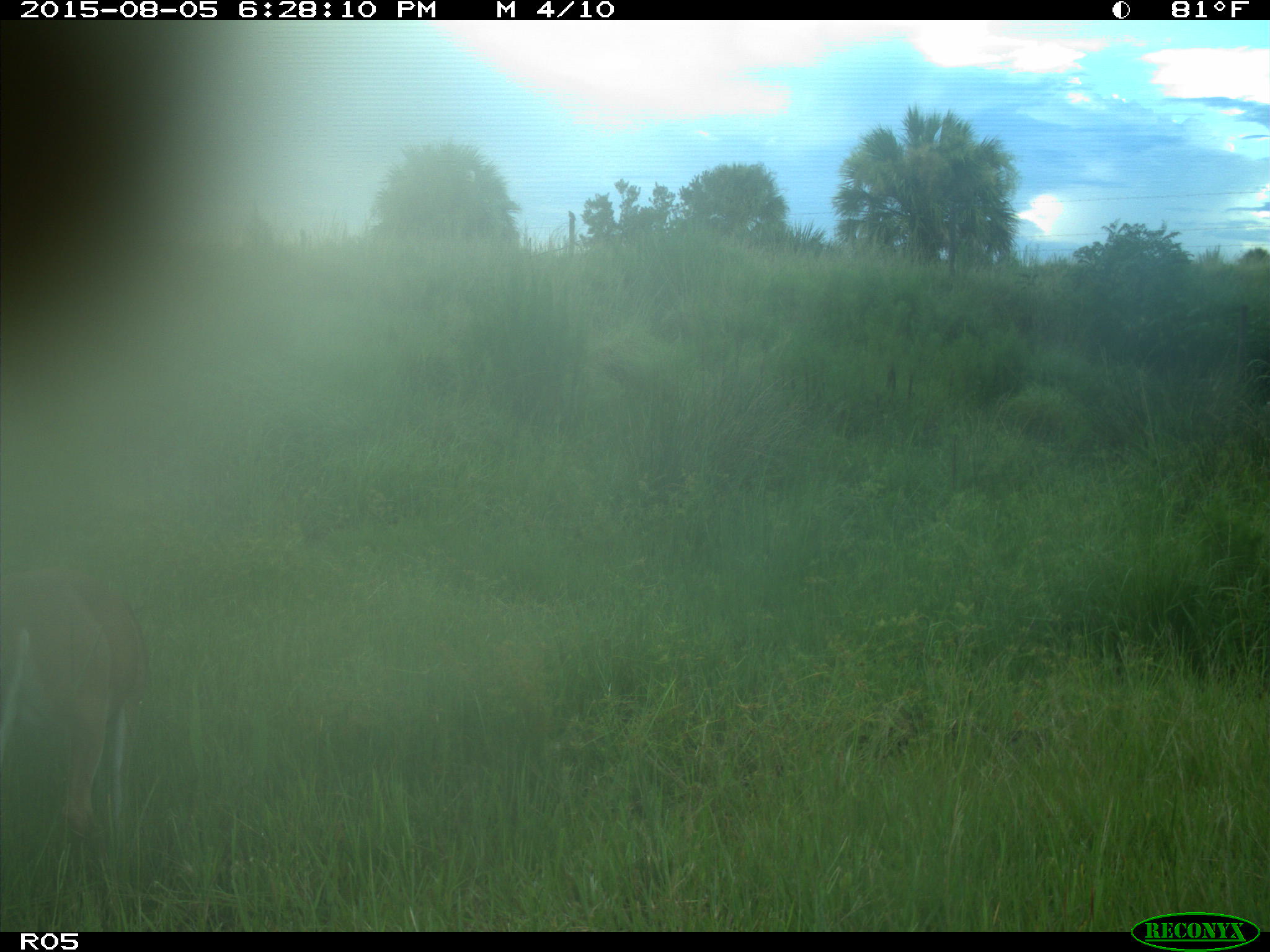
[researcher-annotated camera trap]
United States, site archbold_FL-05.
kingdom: Animalia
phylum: Chordata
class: Mammalia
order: Artiodactyla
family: Cervidae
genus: Odocoileus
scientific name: Odocoileus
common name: deer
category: unidentified deer